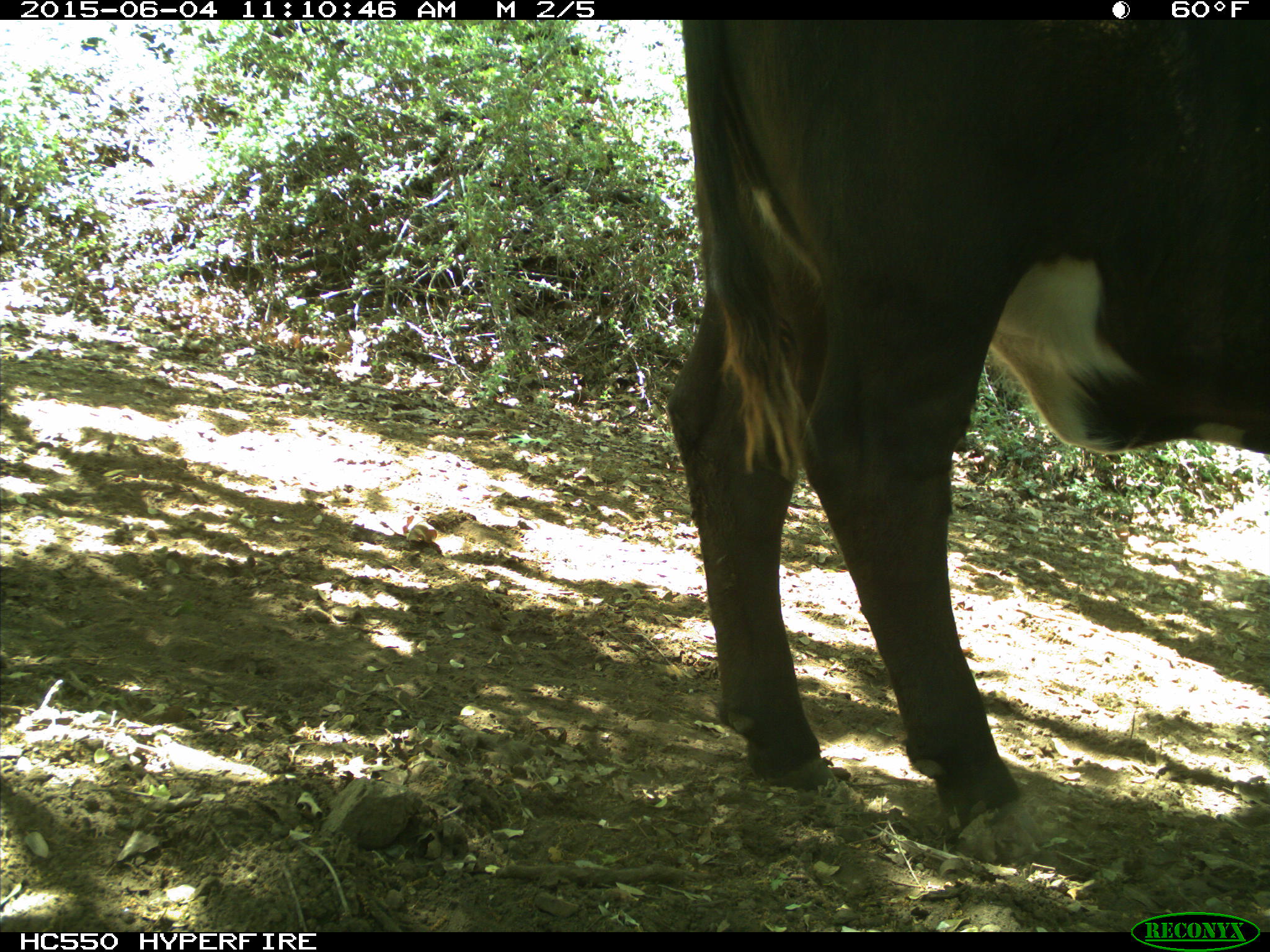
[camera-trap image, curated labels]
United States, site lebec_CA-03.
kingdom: Animalia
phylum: Chordata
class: Mammalia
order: Artiodactyla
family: Bovidae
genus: Bos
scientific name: Bos taurus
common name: domestic cow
Bos taurus (domestic cow).